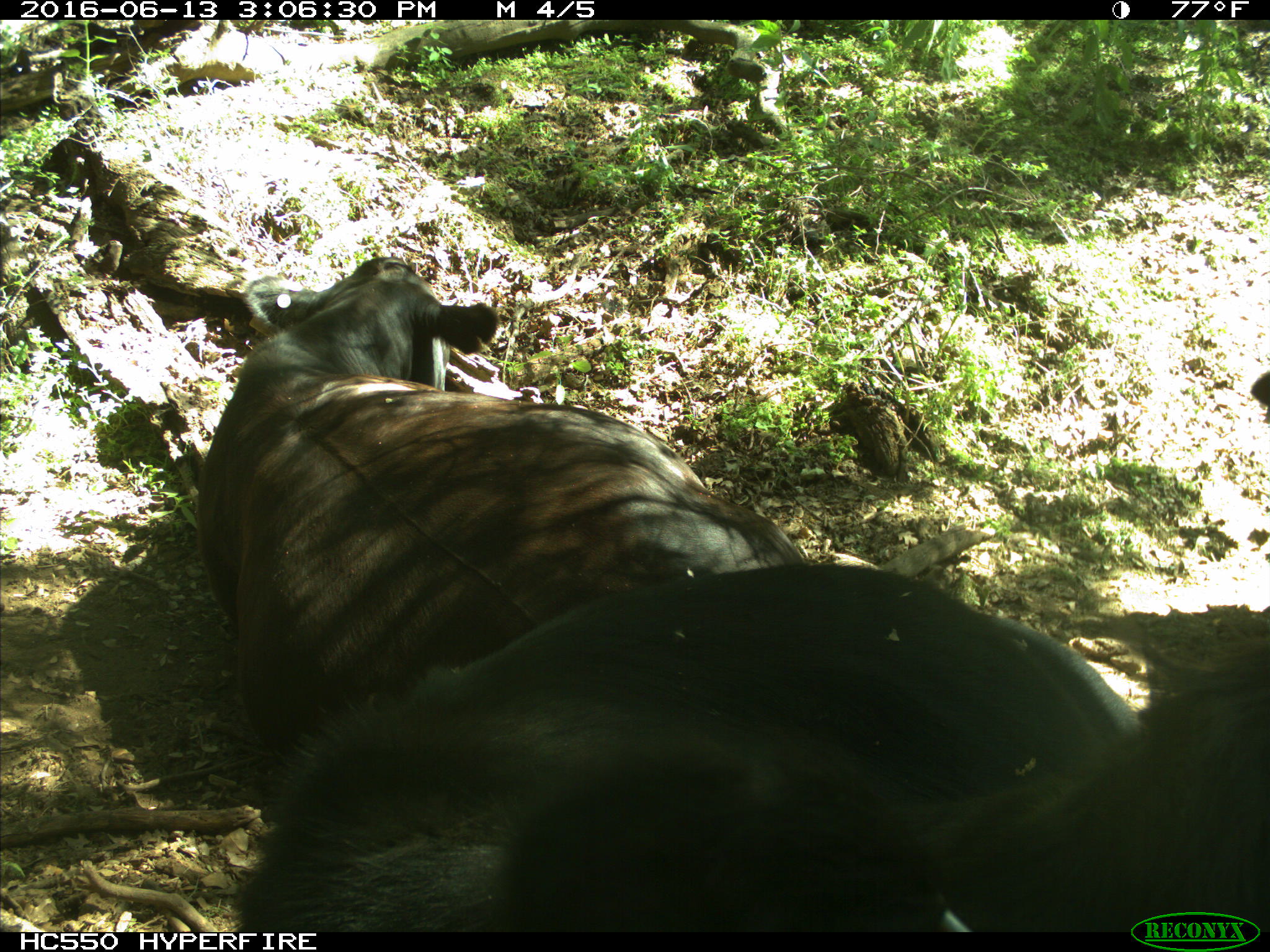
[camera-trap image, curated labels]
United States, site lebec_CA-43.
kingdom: Animalia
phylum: Chordata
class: Mammalia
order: Artiodactyla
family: Bovidae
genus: Bos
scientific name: Bos taurus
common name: domestic cow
Bos taurus (domestic cow).